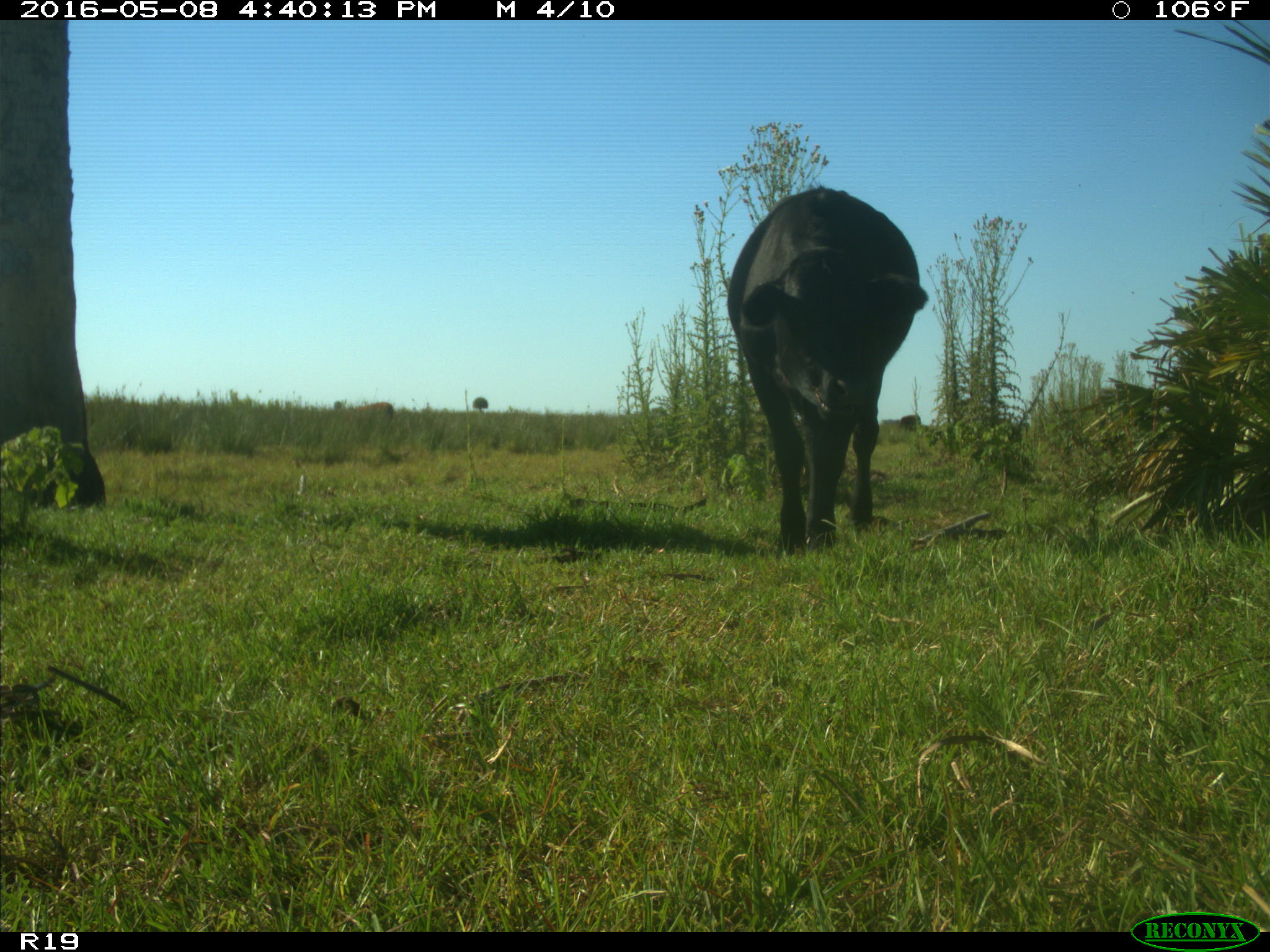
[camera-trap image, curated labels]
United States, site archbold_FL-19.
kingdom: Animalia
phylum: Chordata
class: Mammalia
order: Artiodactyla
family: Bovidae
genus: Bos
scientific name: Bos taurus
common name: domestic cow